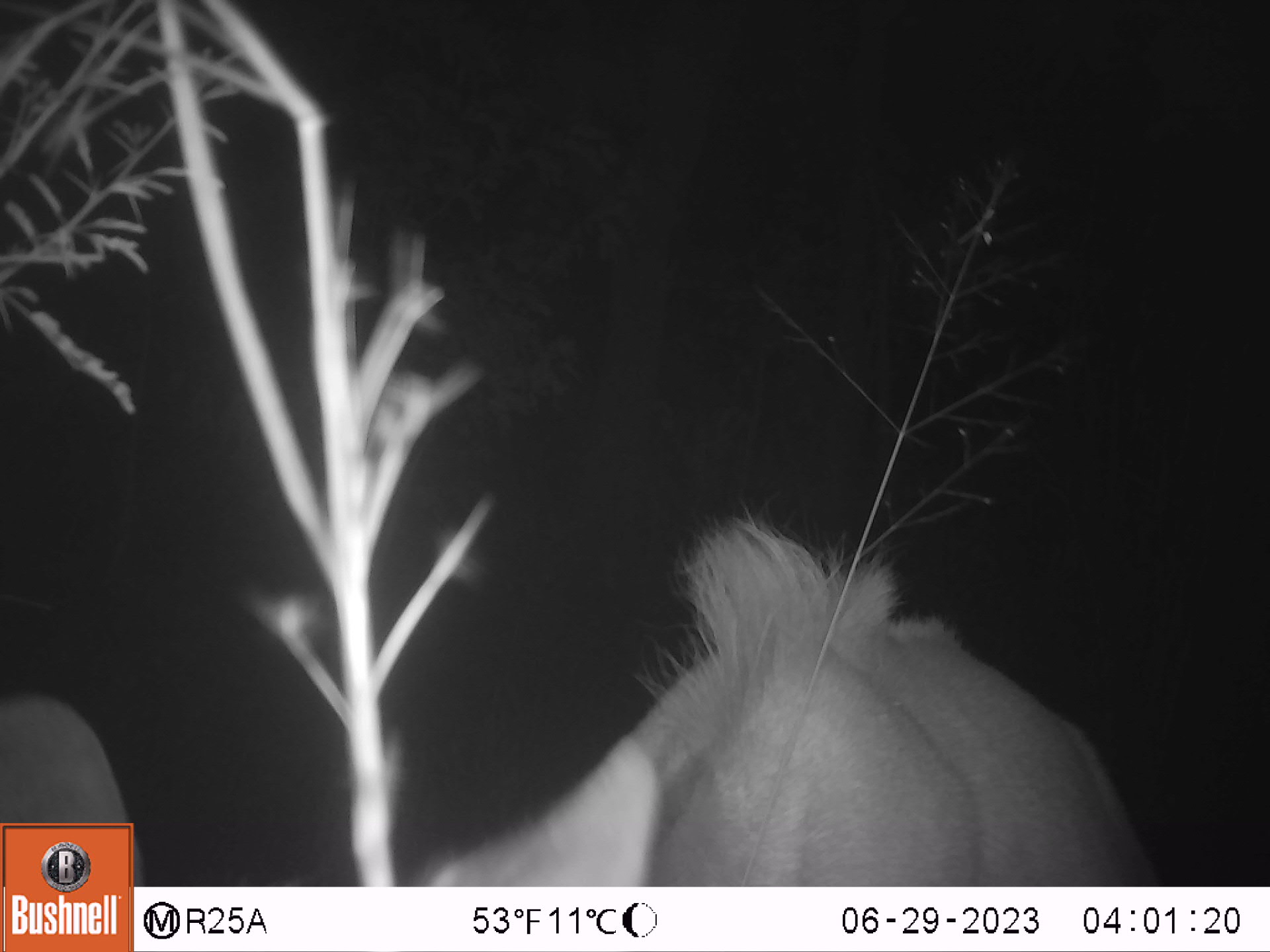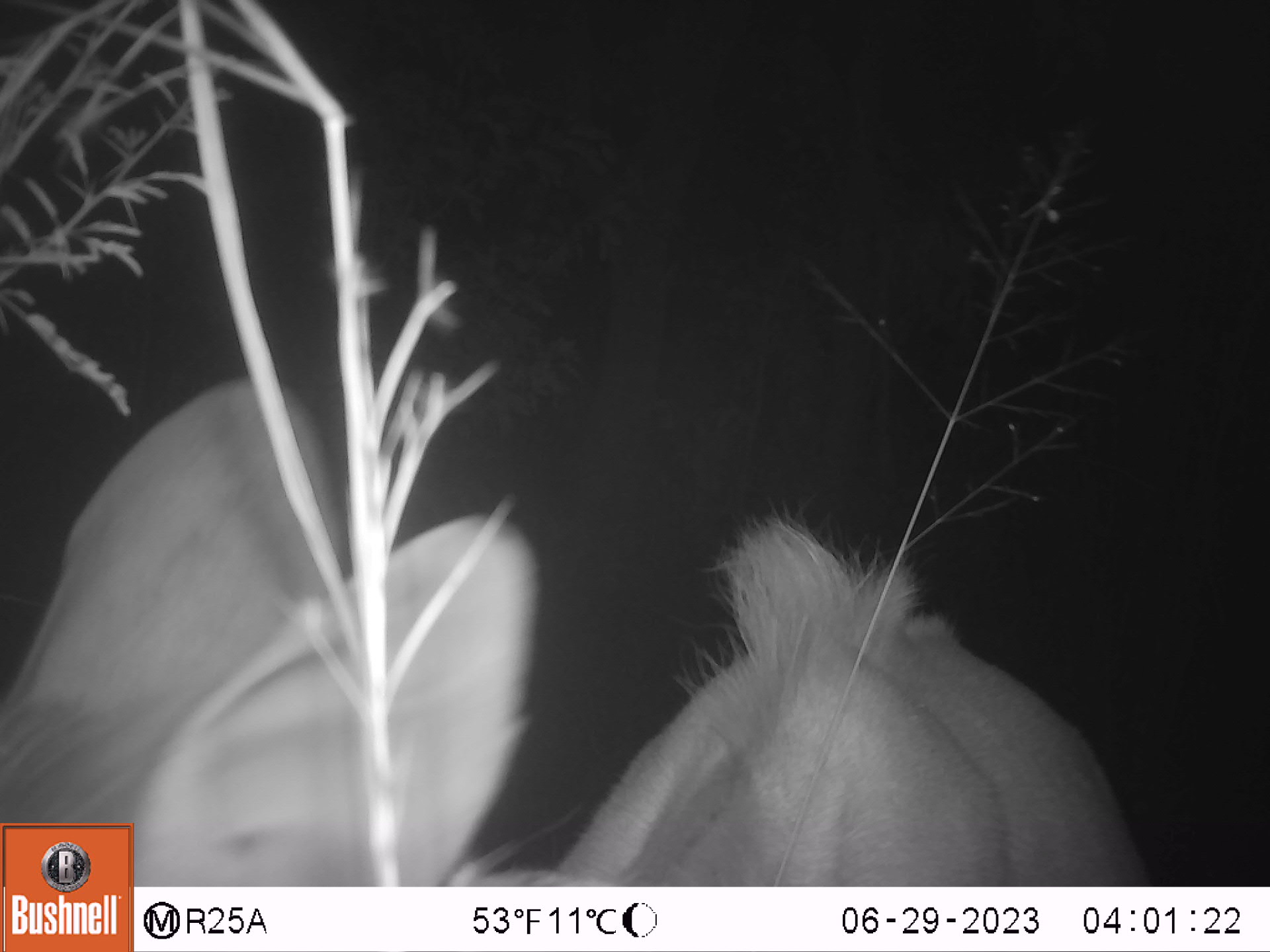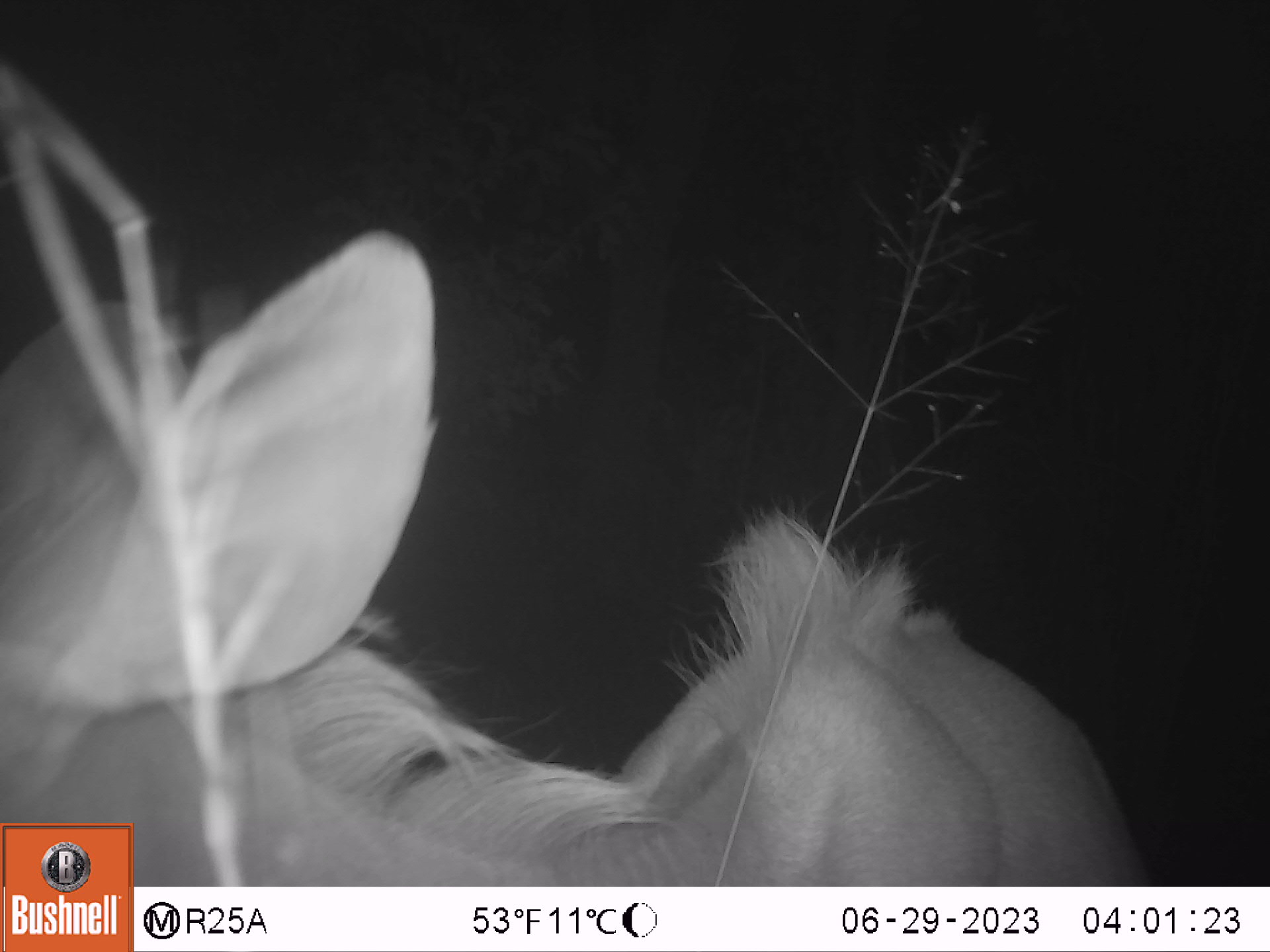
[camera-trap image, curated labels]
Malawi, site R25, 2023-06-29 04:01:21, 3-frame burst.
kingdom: Animalia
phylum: Chordata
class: Mammalia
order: Artiodactyla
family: Bovidae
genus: Tragelaphus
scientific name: Tragelaphus strepsiceros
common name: greater kudu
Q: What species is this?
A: Greater kudu (Tragelaphus strepsiceros).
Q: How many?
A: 1.